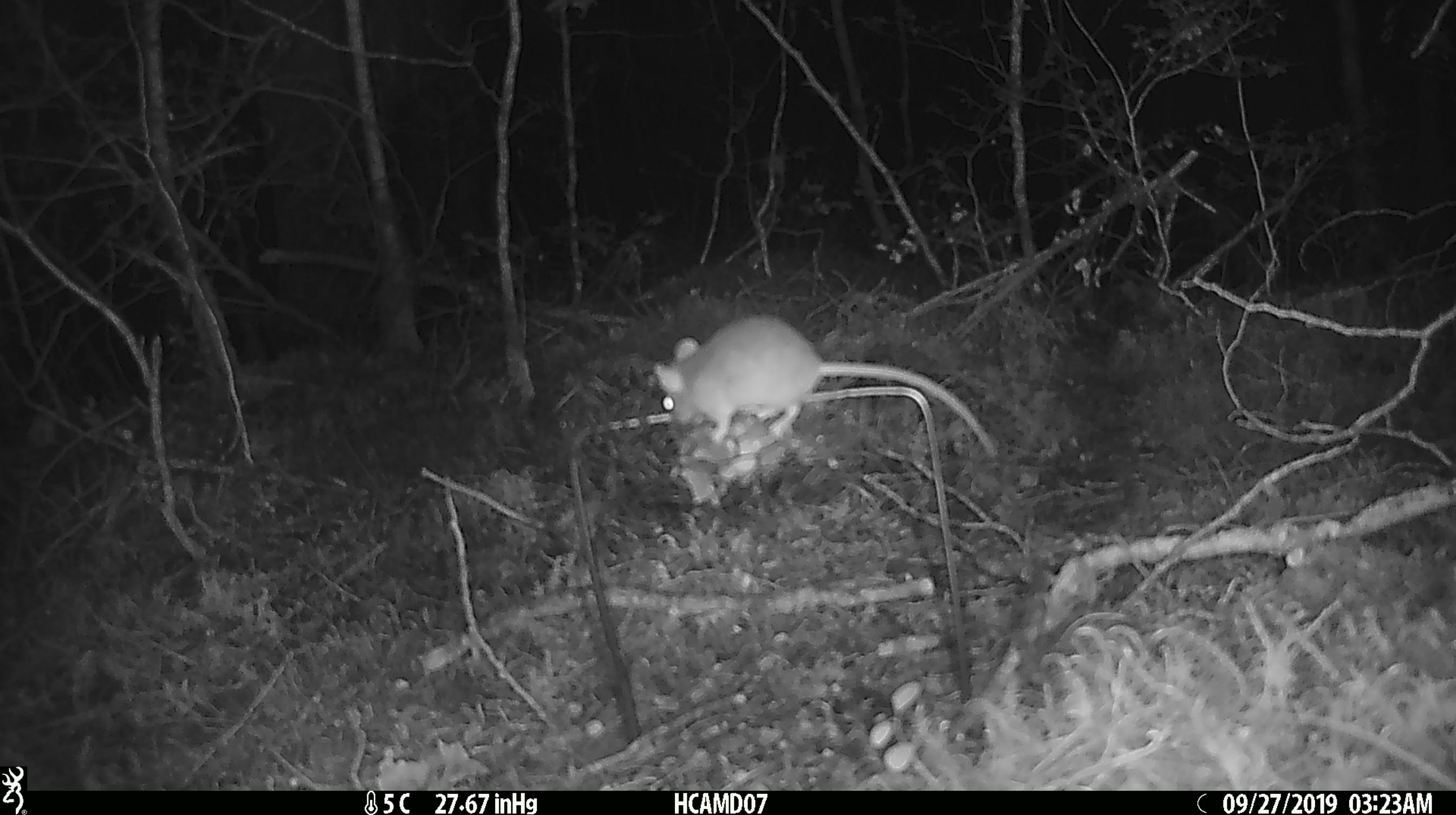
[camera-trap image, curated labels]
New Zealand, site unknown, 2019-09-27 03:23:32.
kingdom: Animalia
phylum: Chordata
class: Mammalia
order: Rodentia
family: Muridae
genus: Mus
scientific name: Mus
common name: mouse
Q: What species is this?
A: Mouse (Mus).